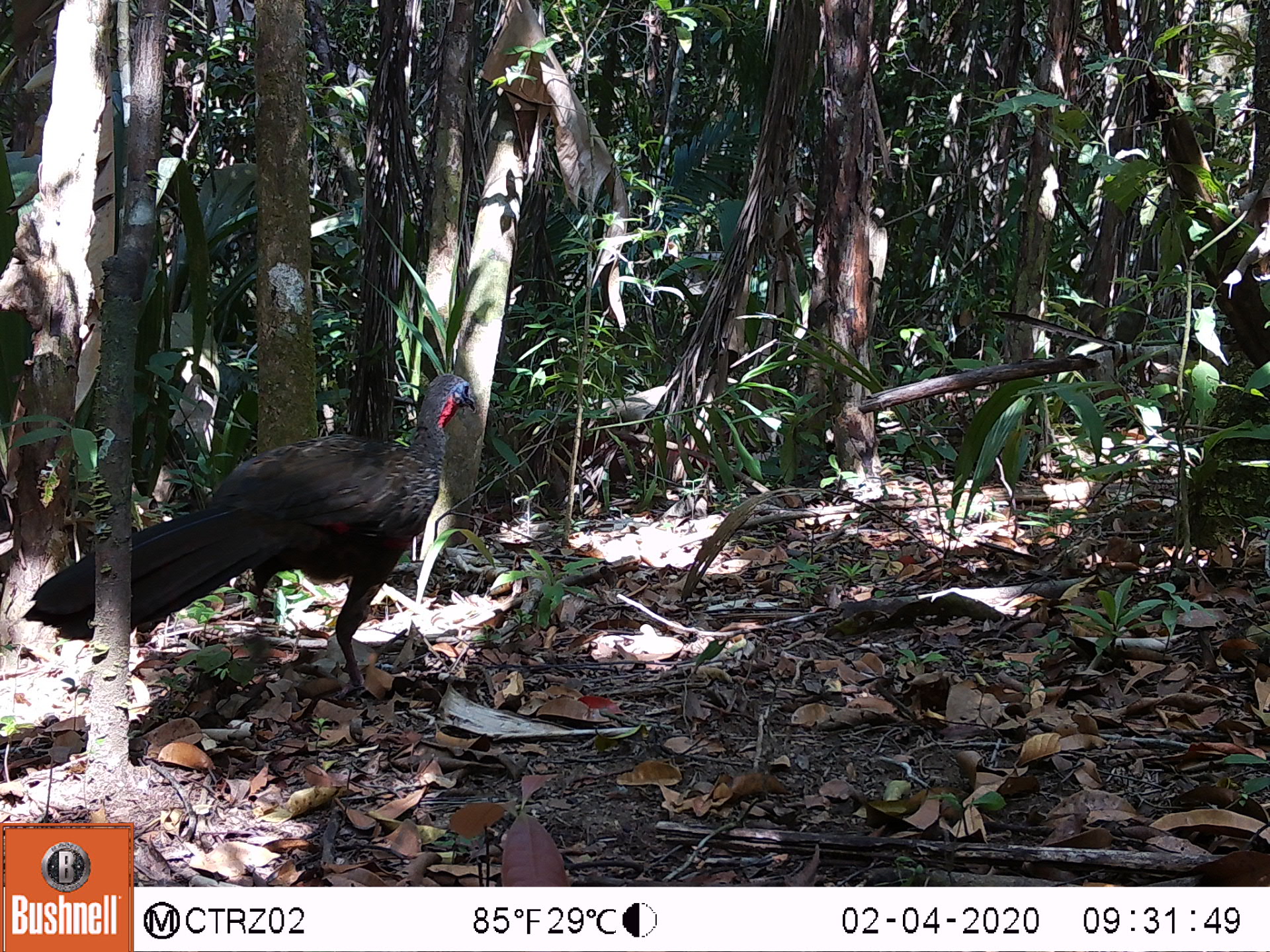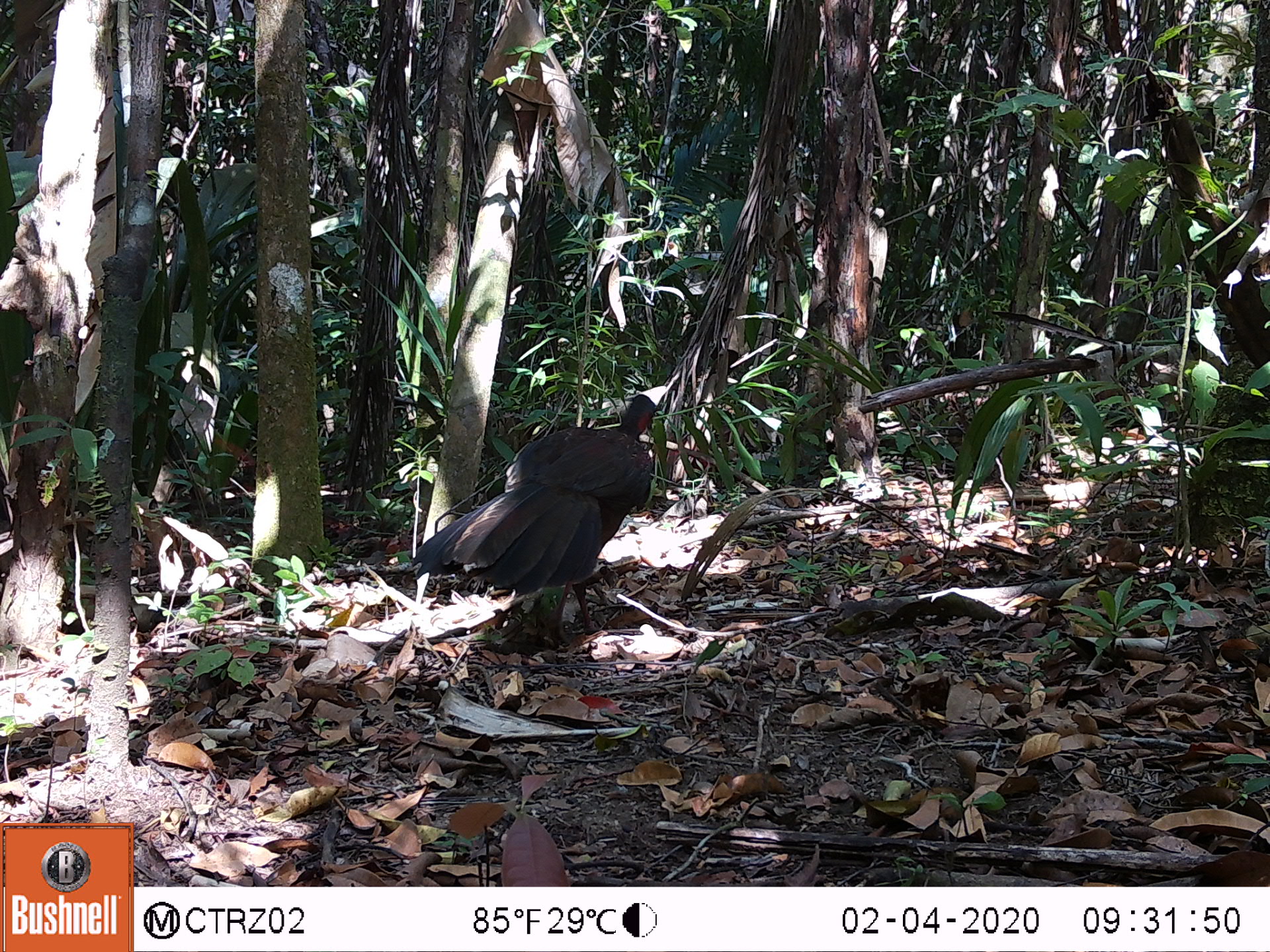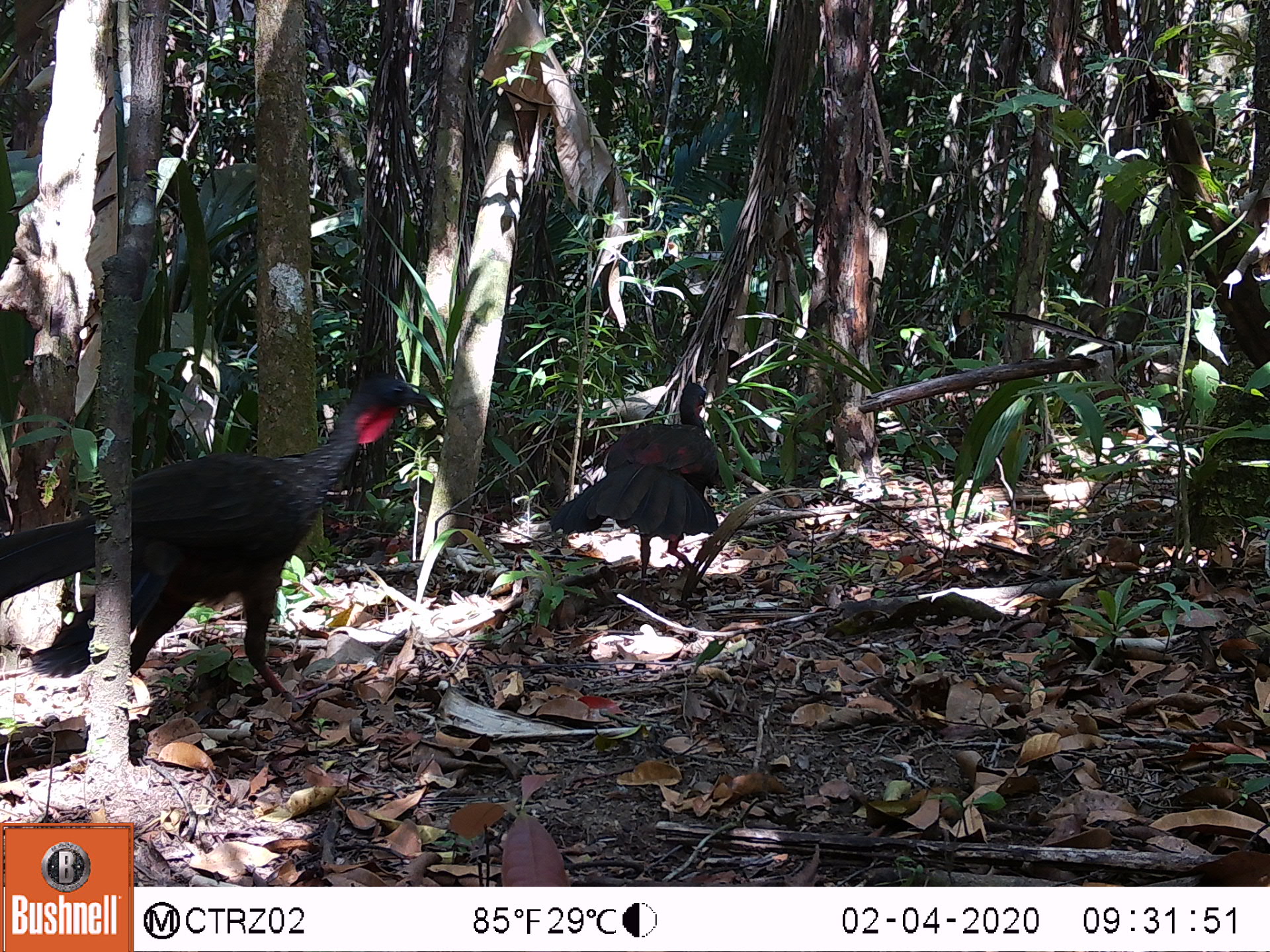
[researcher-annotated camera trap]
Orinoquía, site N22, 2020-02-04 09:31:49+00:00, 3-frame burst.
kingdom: Animalia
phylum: Chordata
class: Aves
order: Galliformes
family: Cracidae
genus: Penelope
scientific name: Penelope jacquacu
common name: spix's guan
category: spixs guan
Spixs guan (spix's guan) (Penelope jacquacu).